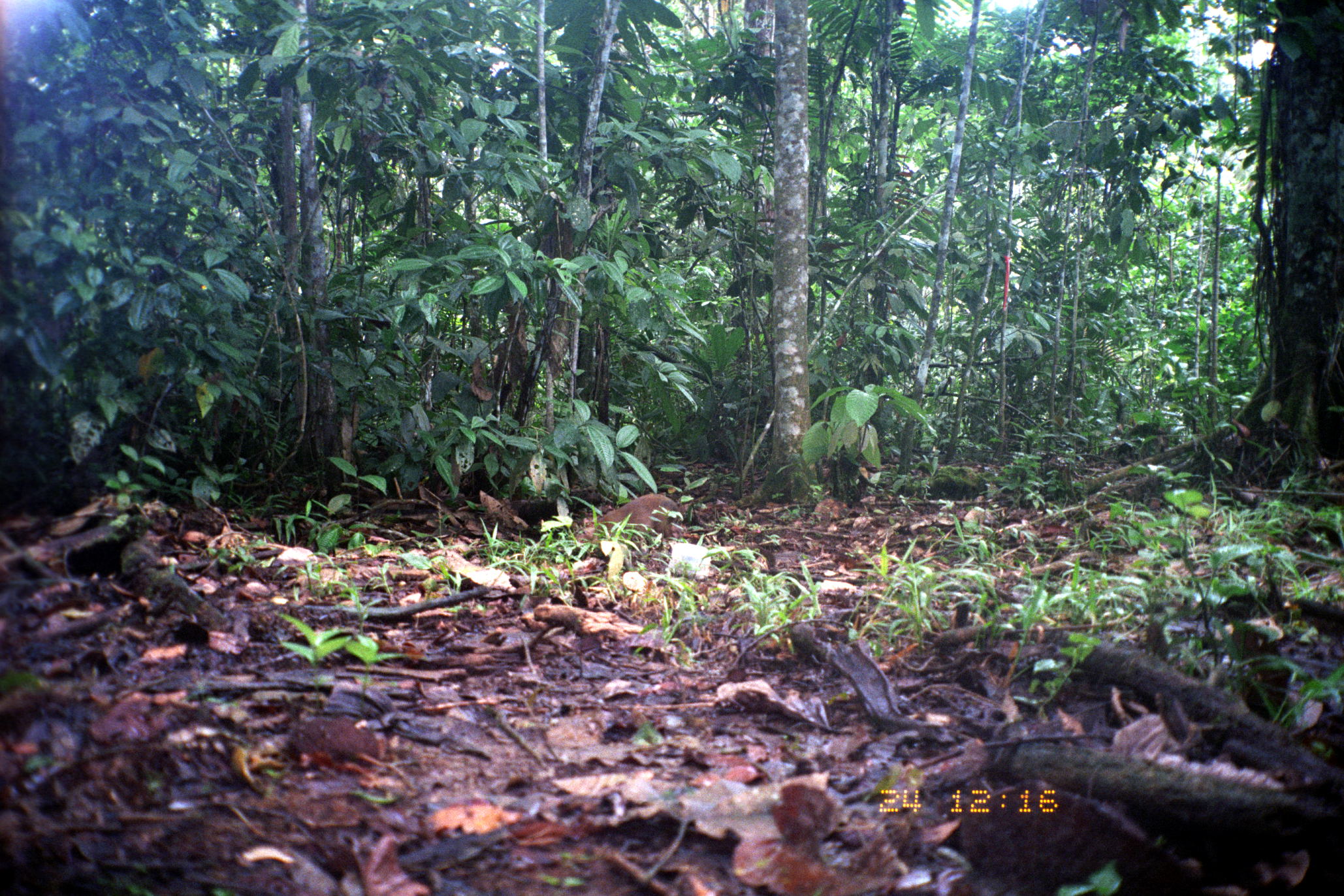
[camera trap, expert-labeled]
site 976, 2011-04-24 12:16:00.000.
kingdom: Animalia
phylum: Chordata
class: Mammalia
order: Rodentia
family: Dasyproctidae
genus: Dasyprocta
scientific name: Dasyprocta punctata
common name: central american agouti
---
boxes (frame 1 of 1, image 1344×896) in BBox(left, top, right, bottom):
dasyprocta punctata: BBox(593, 492, 686, 547)